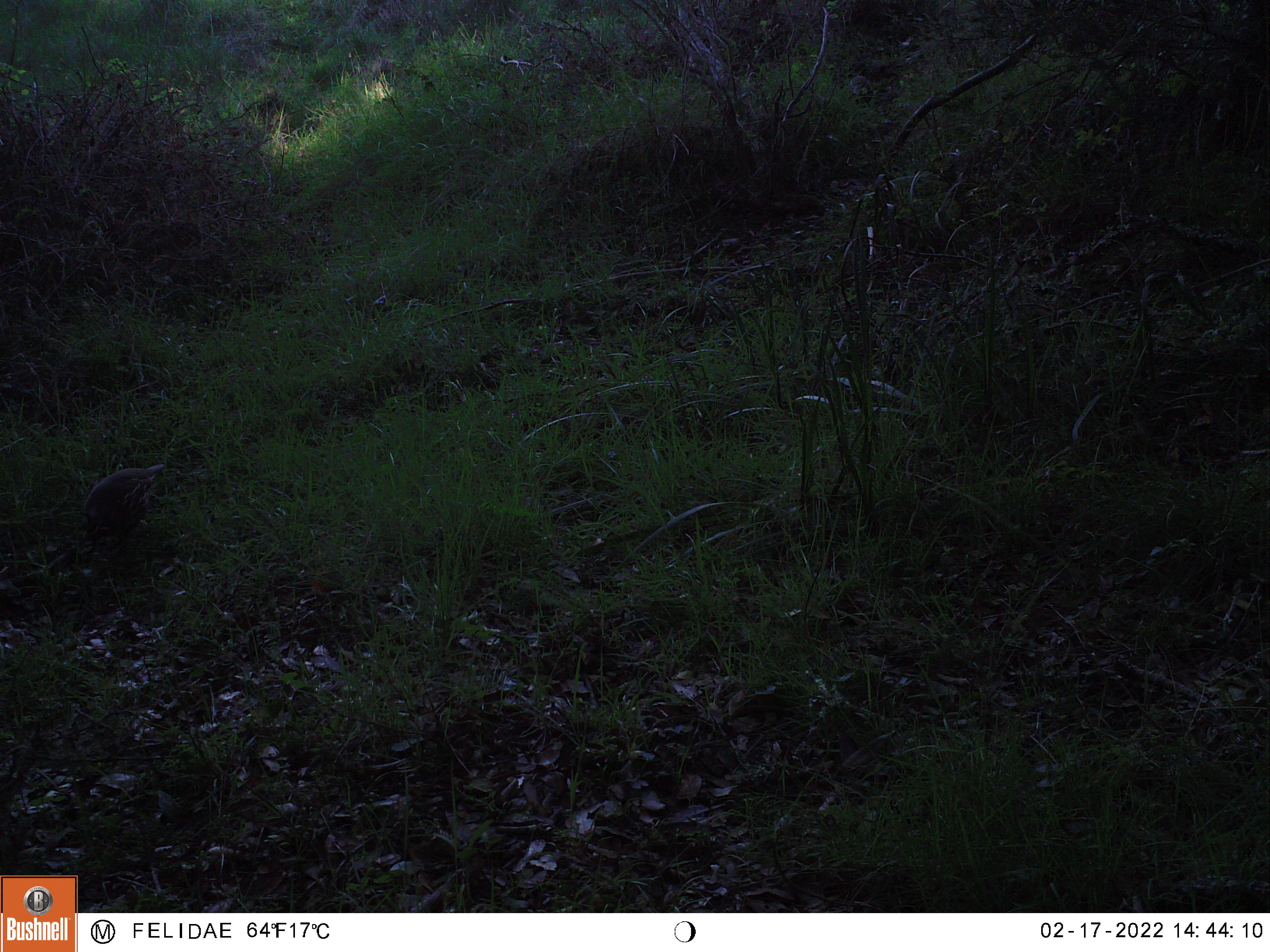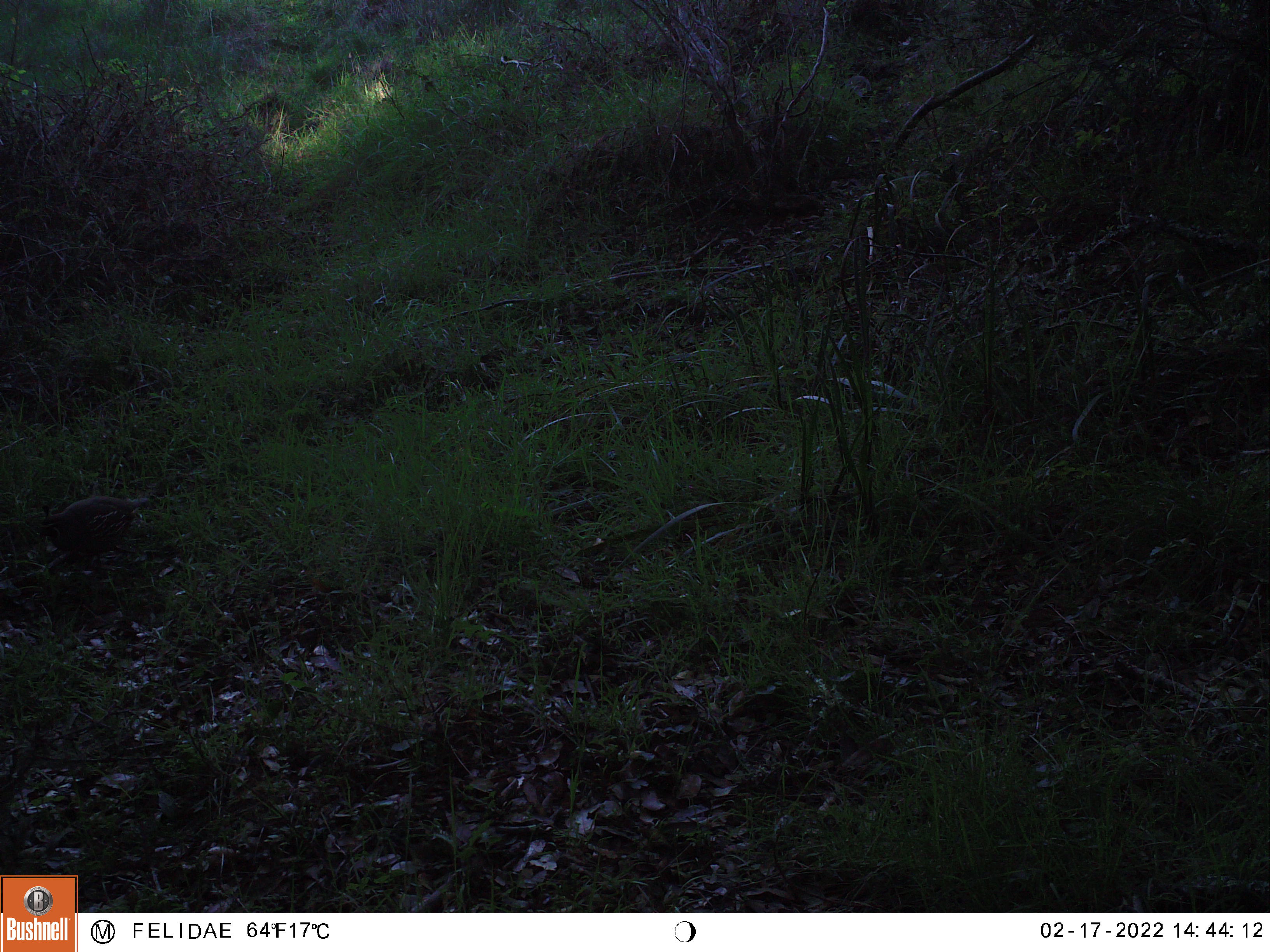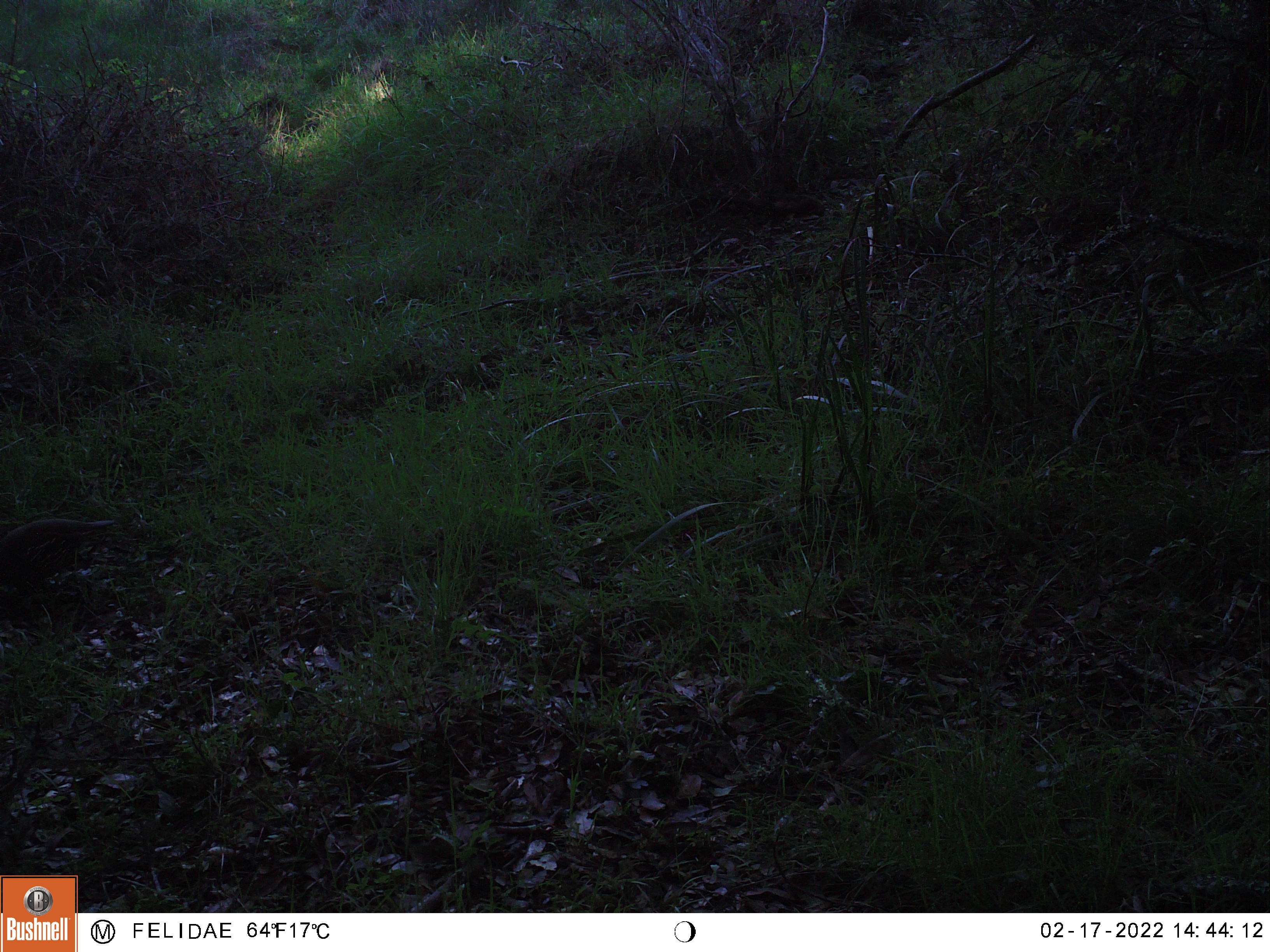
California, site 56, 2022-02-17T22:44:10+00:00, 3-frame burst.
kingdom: Animalia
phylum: Chordata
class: Aves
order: Galliformes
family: Odontophoridae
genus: Callipepla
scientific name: Callipepla californica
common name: california quail